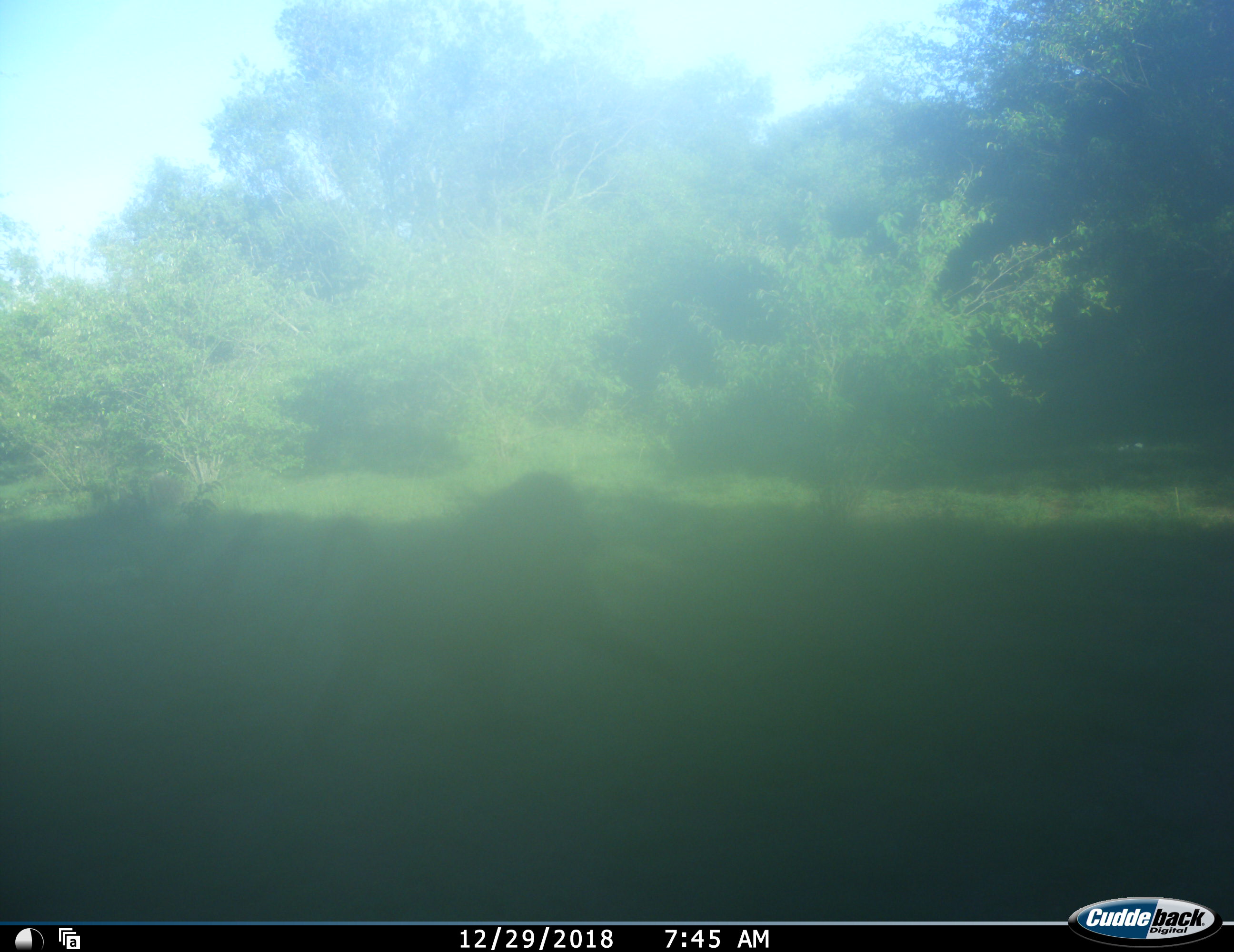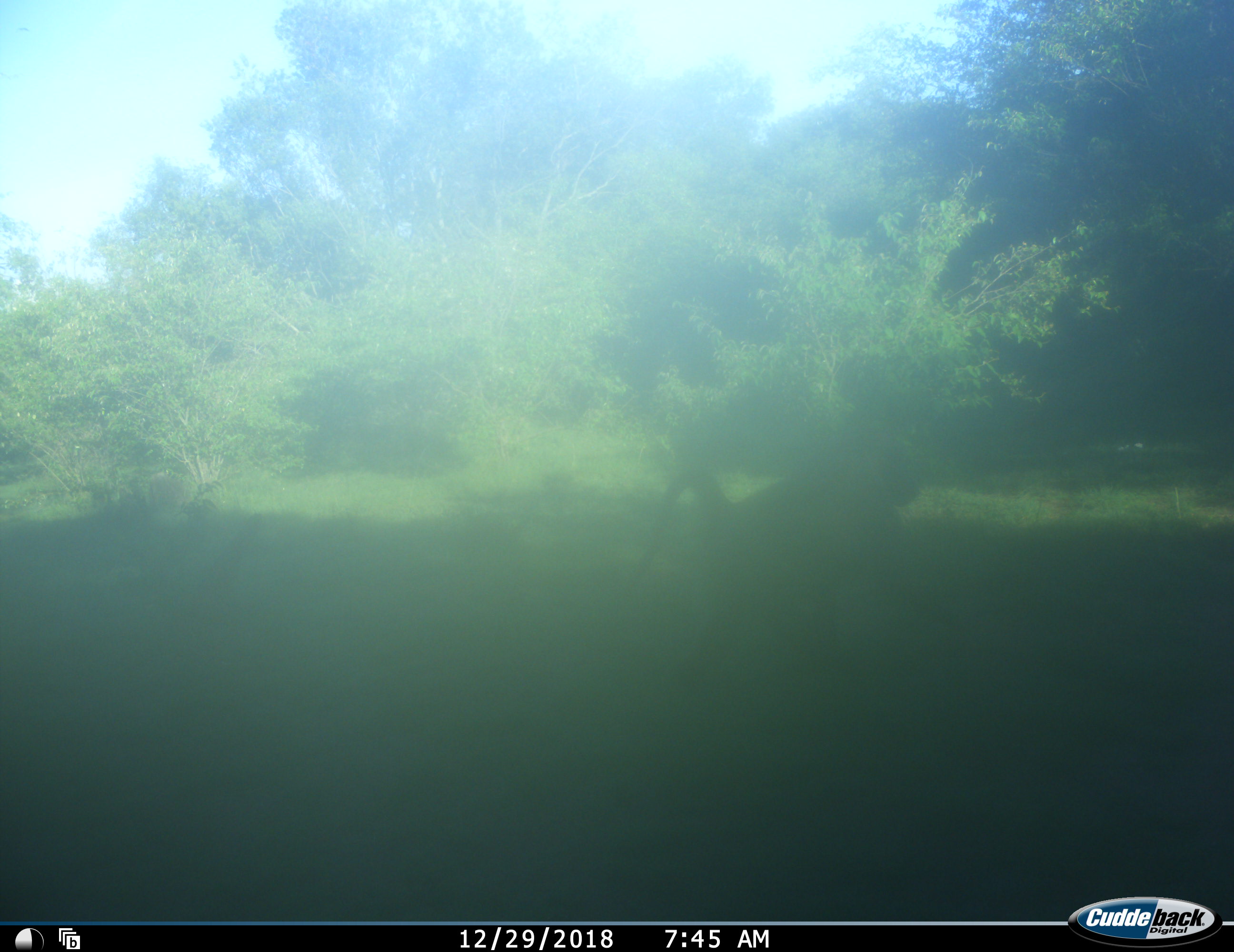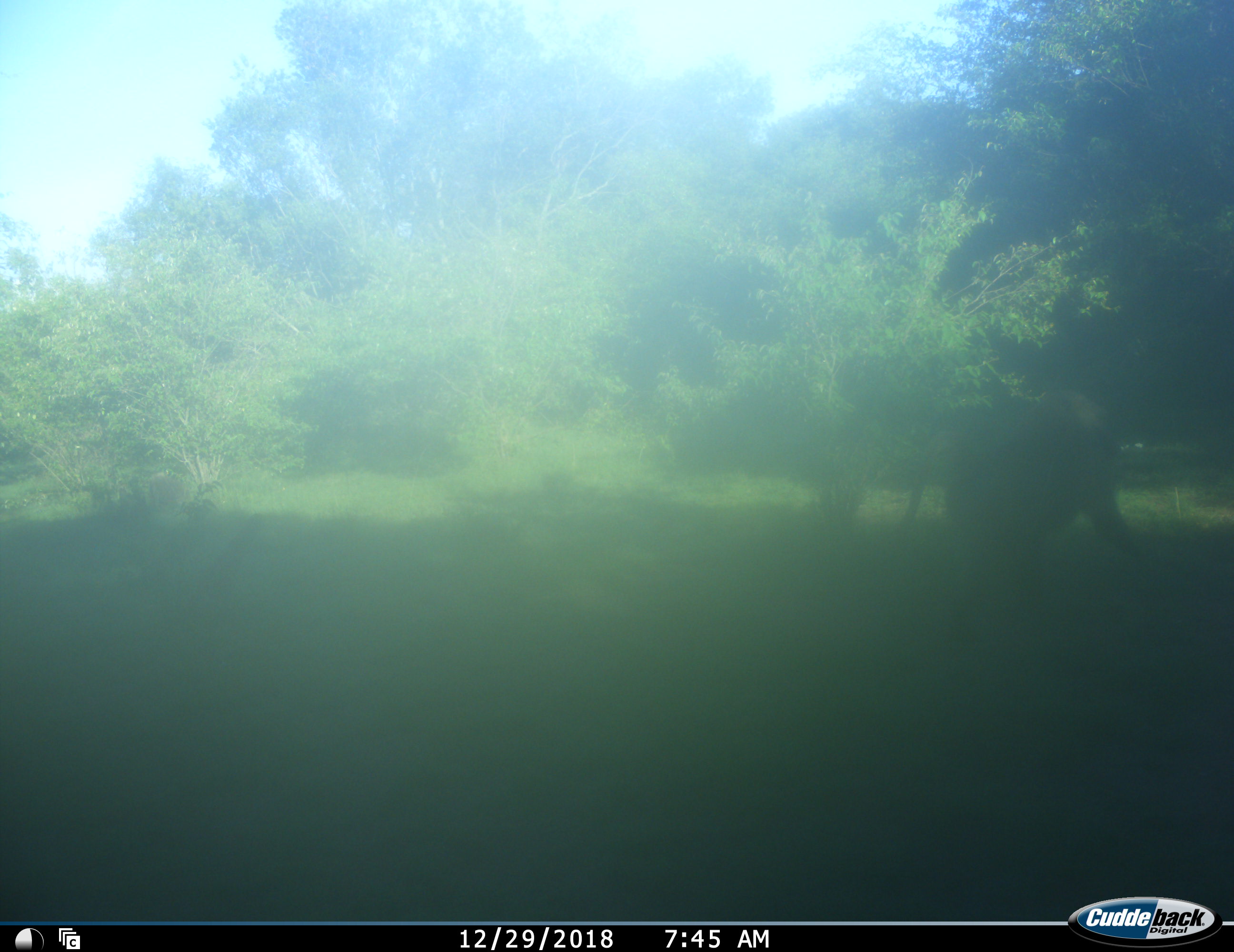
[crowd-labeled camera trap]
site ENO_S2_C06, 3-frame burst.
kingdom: Animalia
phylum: Chordata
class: Mammalia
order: Primates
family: Cercopithecidae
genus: Papio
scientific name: Papio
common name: baboon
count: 1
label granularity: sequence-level